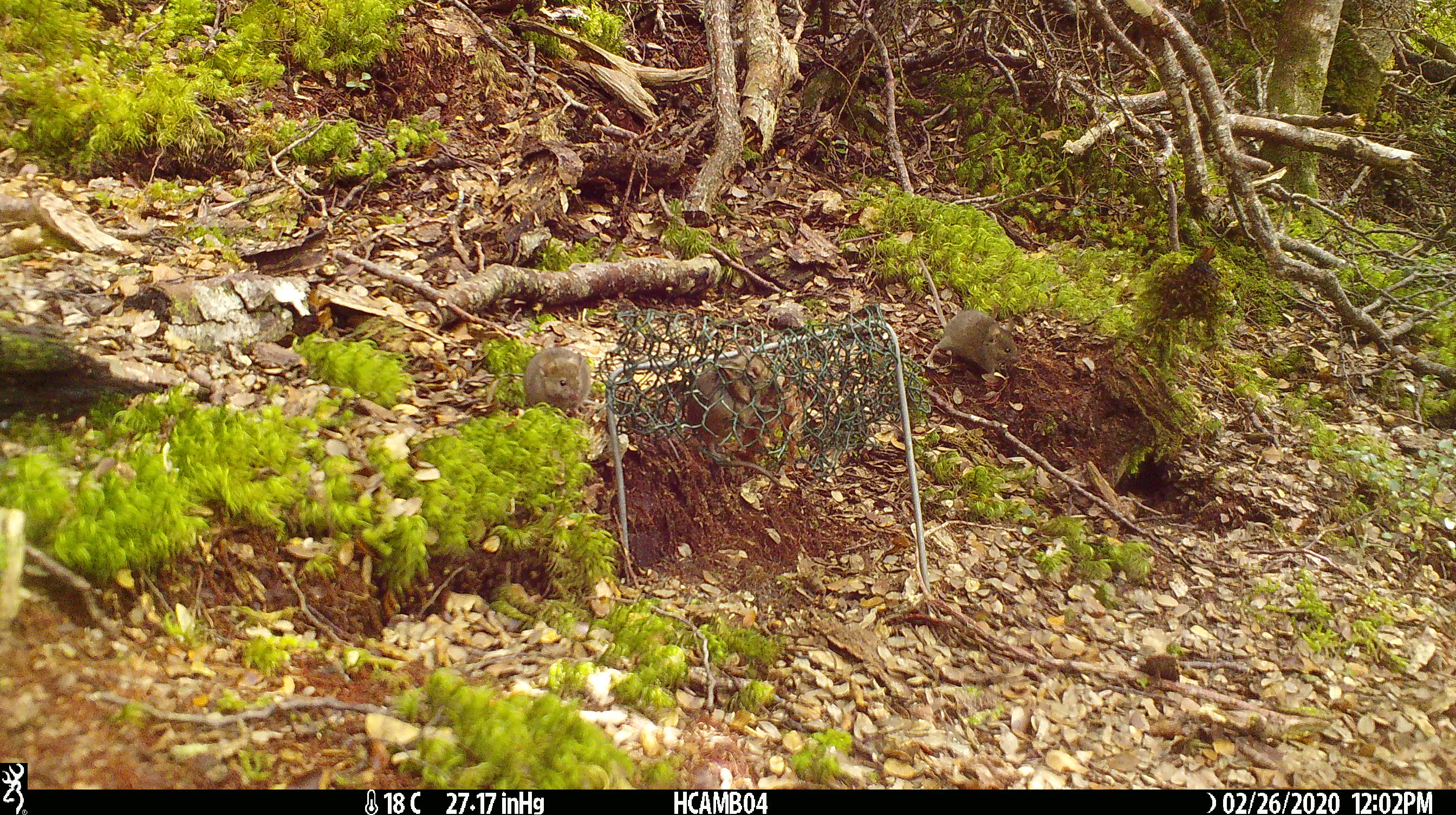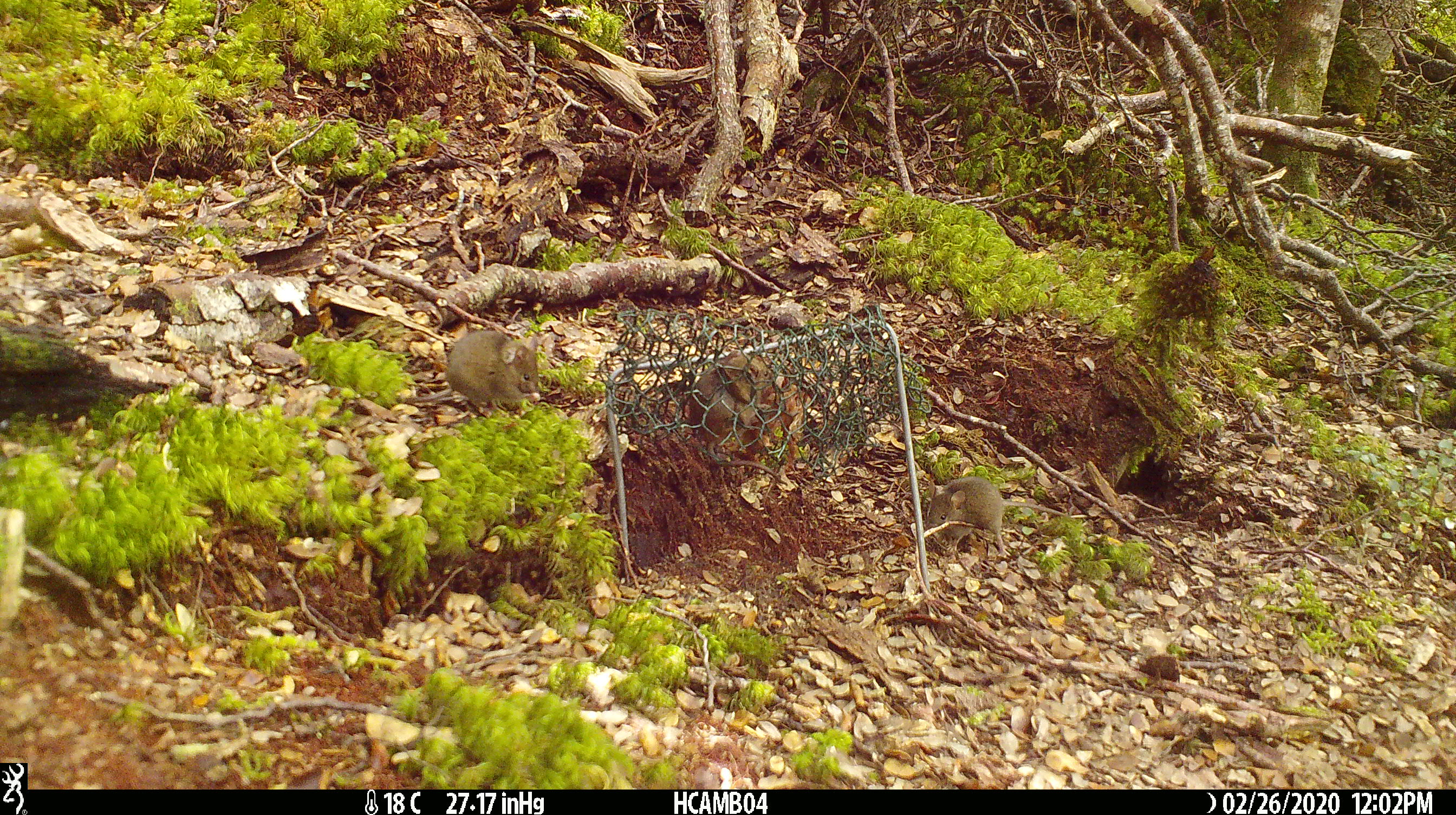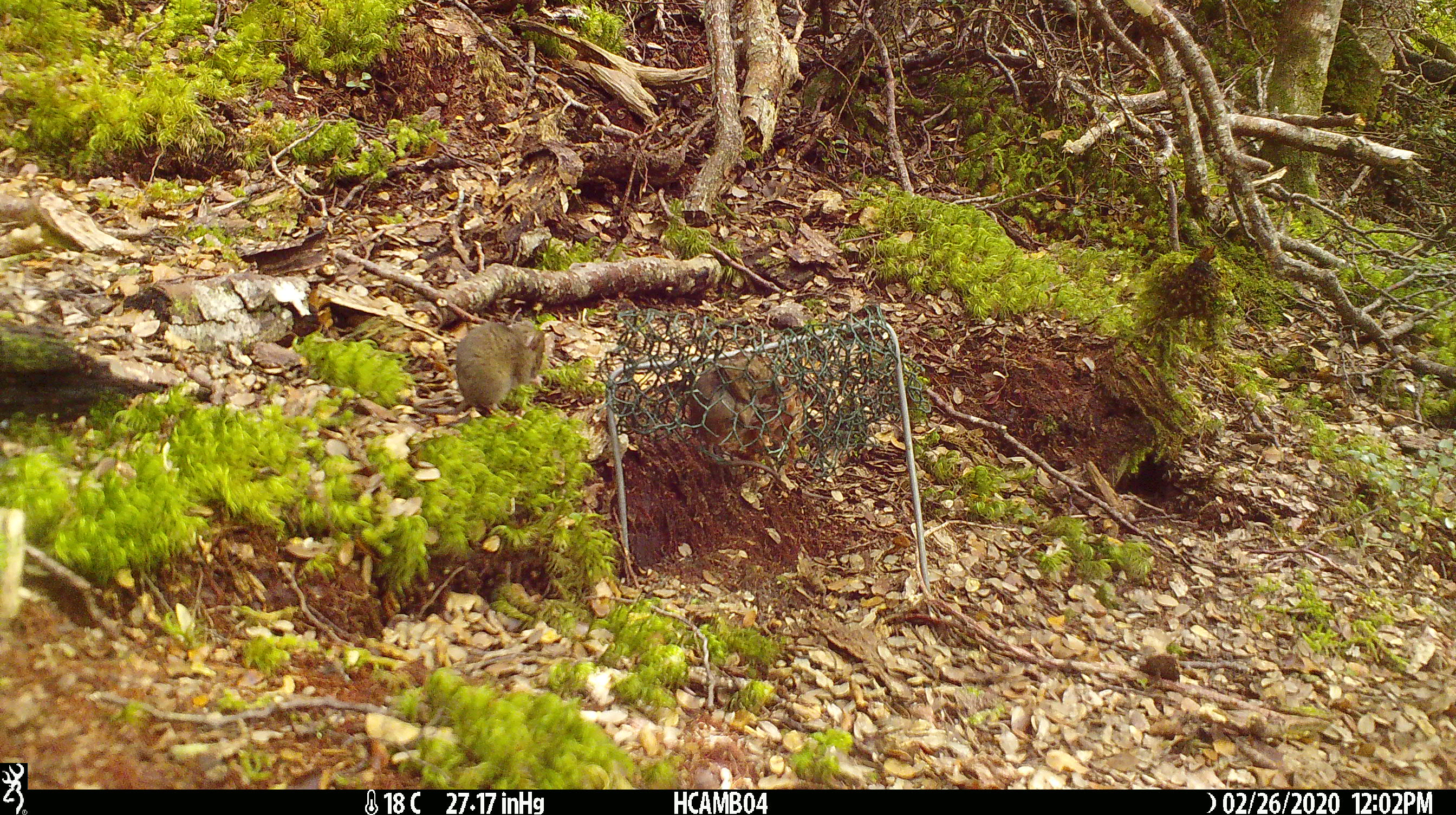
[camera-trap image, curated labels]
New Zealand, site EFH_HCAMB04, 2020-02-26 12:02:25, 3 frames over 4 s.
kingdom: Animalia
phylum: Chordata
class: Mammalia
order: Rodentia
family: Muridae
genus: Mus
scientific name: Mus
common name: mouse